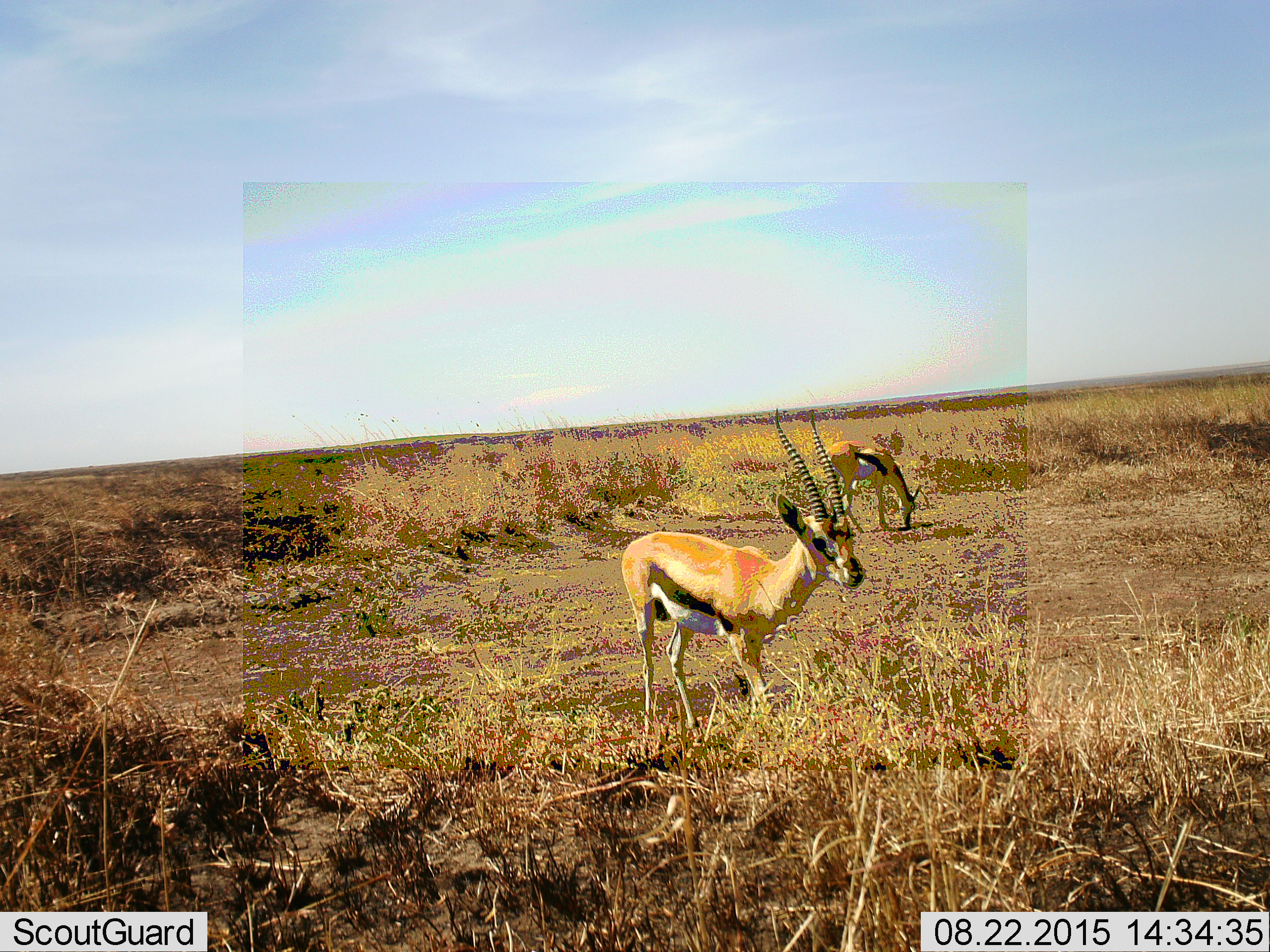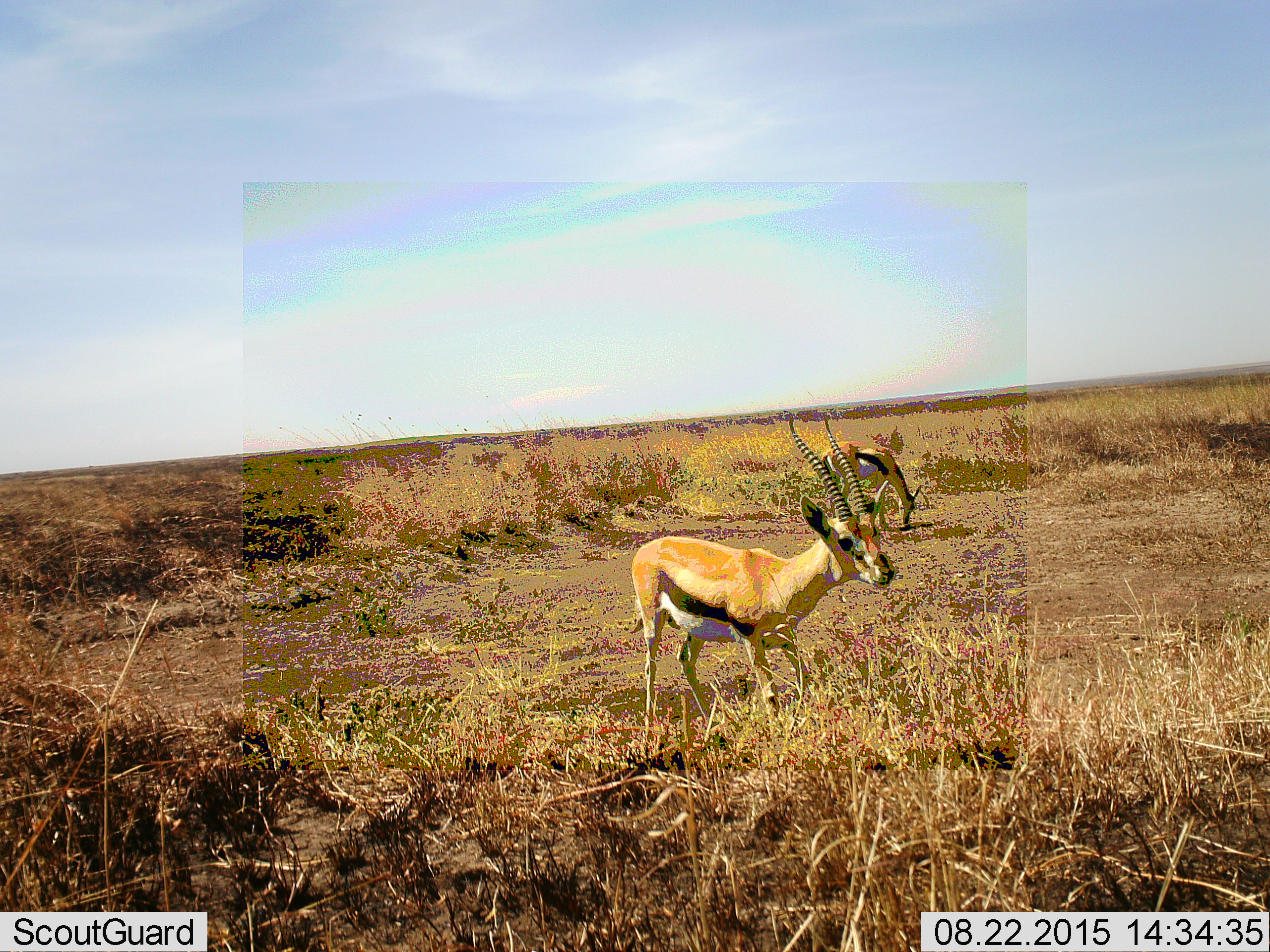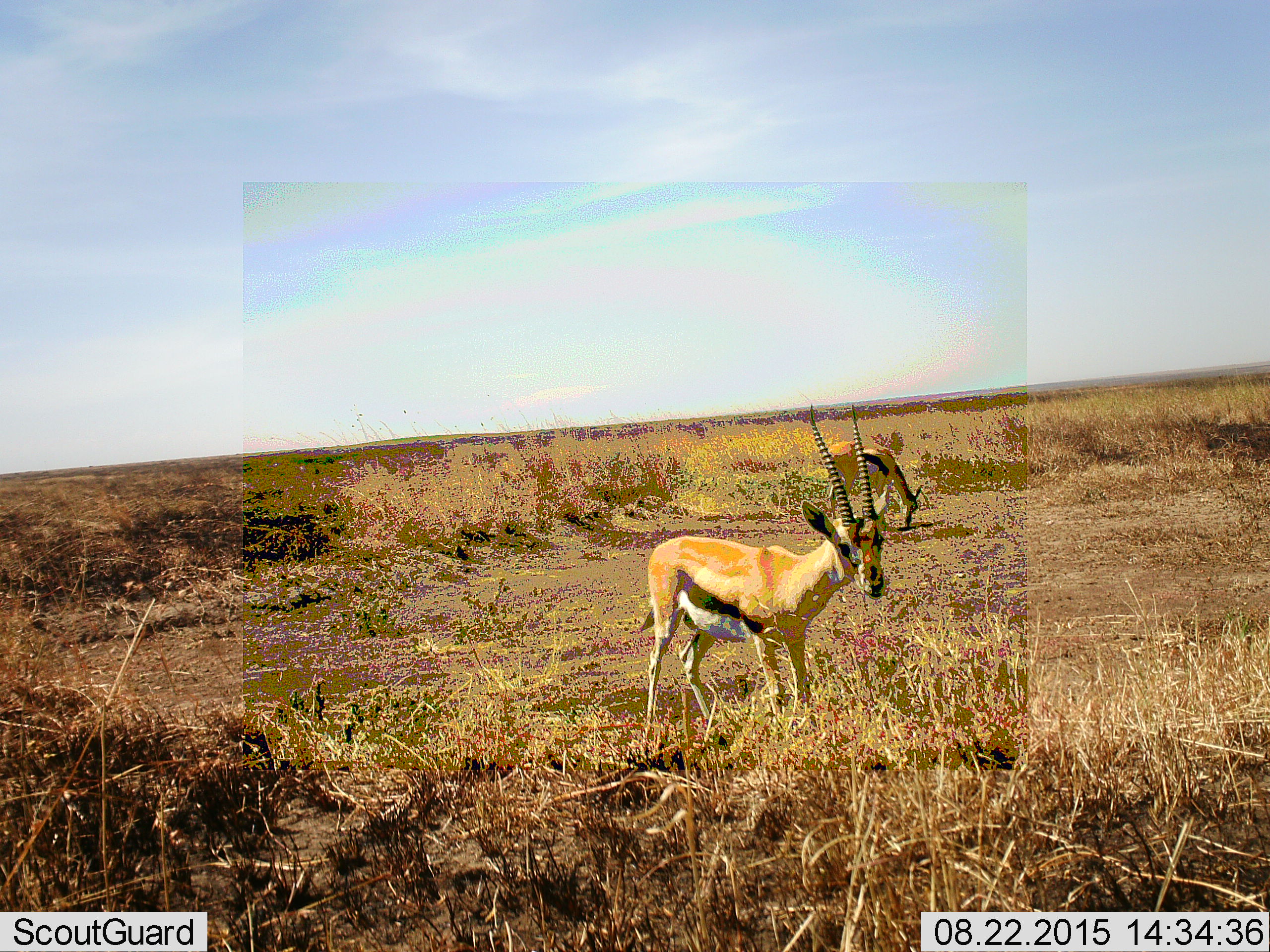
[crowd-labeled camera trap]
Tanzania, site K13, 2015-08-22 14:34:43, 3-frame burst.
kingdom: Animalia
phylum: Chordata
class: Mammalia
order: Artiodactyla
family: Bovidae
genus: Eudorcas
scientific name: Eudorcas thomsonii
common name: thomson's gazelle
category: gazellethomsons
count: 2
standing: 100%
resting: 0%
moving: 0%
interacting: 0%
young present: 0%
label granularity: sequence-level